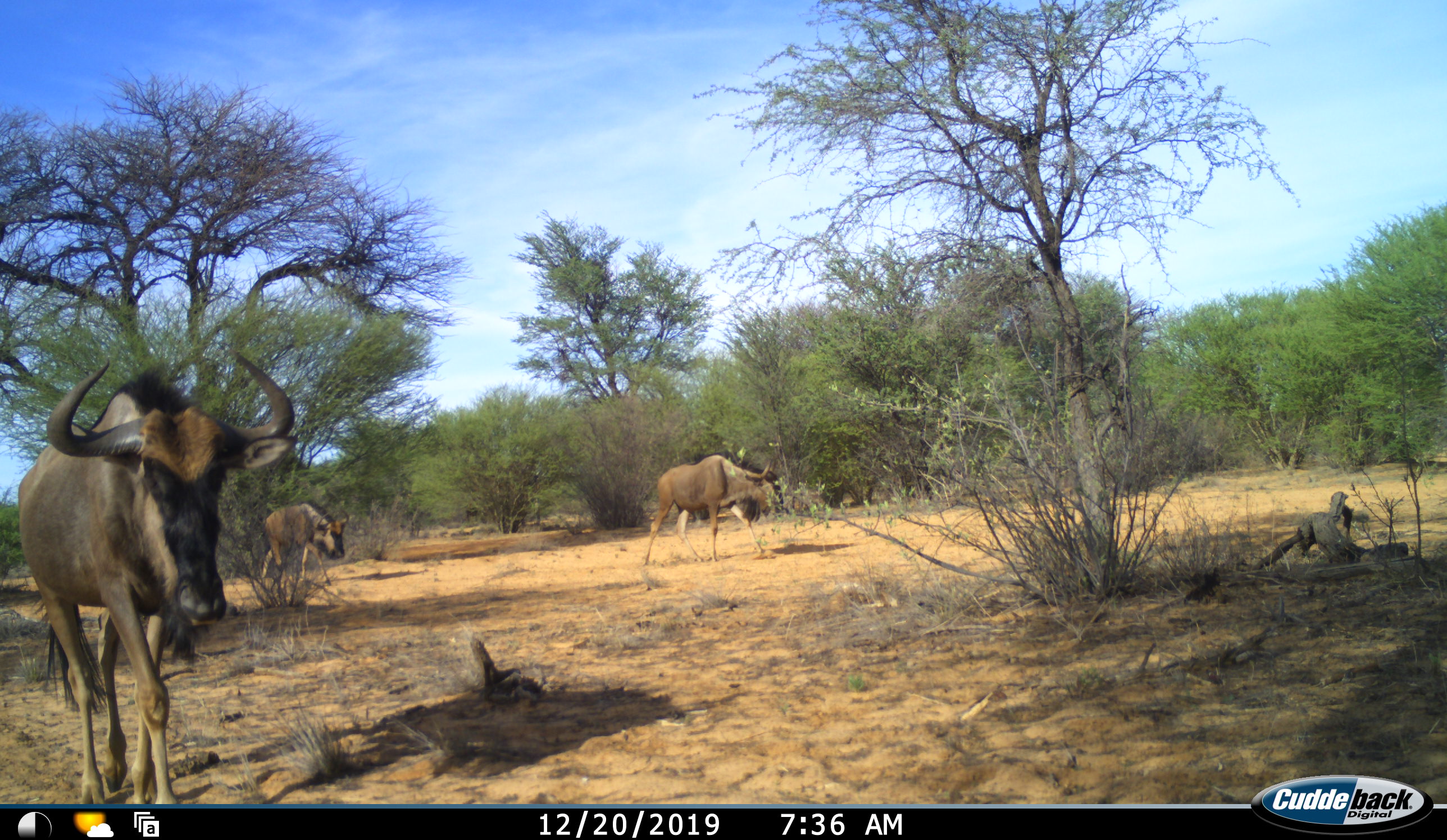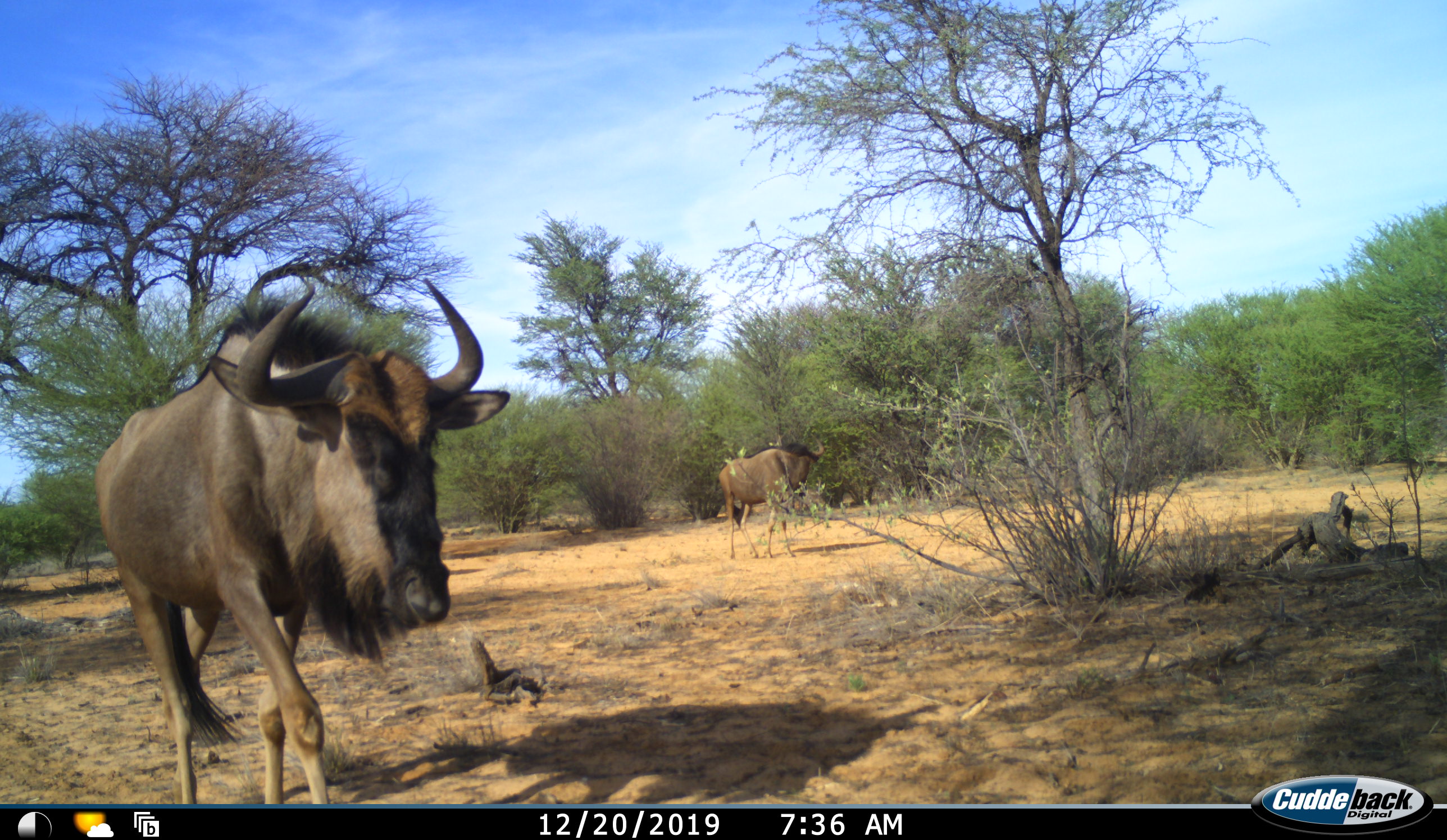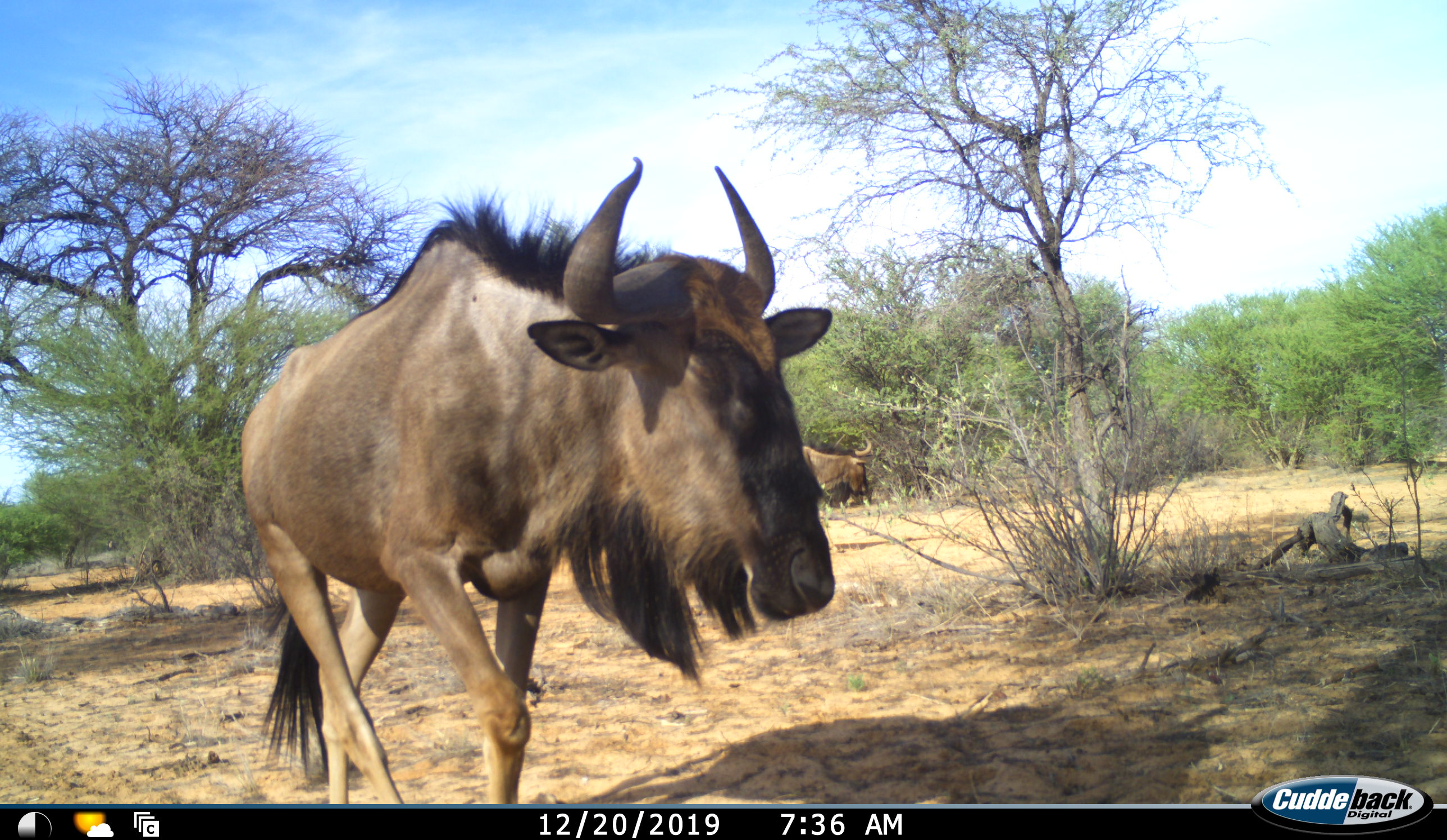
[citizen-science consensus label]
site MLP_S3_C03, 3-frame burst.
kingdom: Animalia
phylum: Chordata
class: Mammalia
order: Artiodactyla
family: Bovidae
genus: Connochaetes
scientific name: Connochaetes taurinus taurinus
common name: blue wildebeest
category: wildebeestblue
Wildebeestblue (blue wildebeest) (Connochaetes taurinus taurinus), count 3. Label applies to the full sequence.